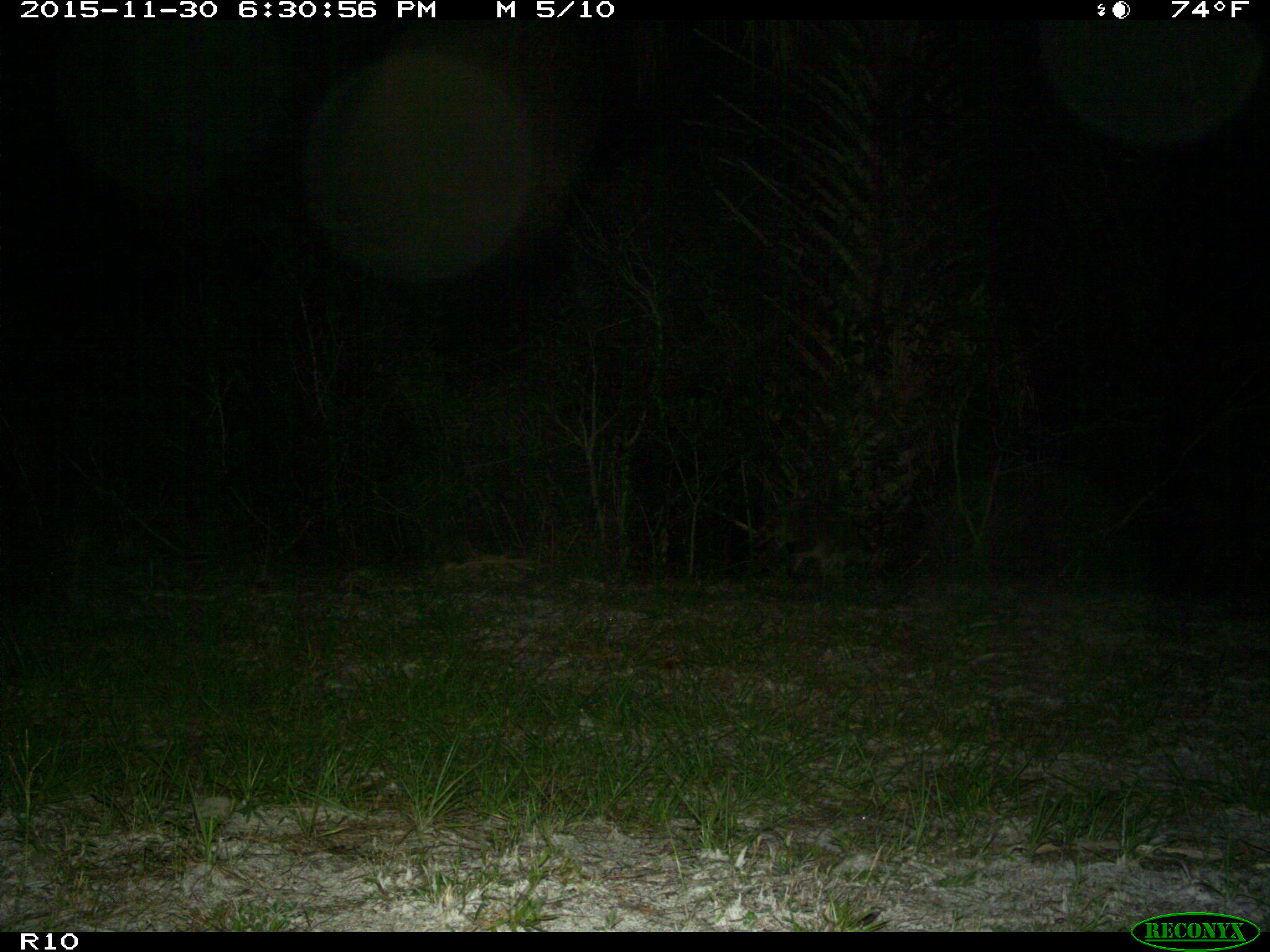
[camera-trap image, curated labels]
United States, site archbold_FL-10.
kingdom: Animalia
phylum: Chordata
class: Mammalia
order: Carnivora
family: Procyonidae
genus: Procyon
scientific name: Procyon lotor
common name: common raccoon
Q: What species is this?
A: Procyon lotor (common raccoon).